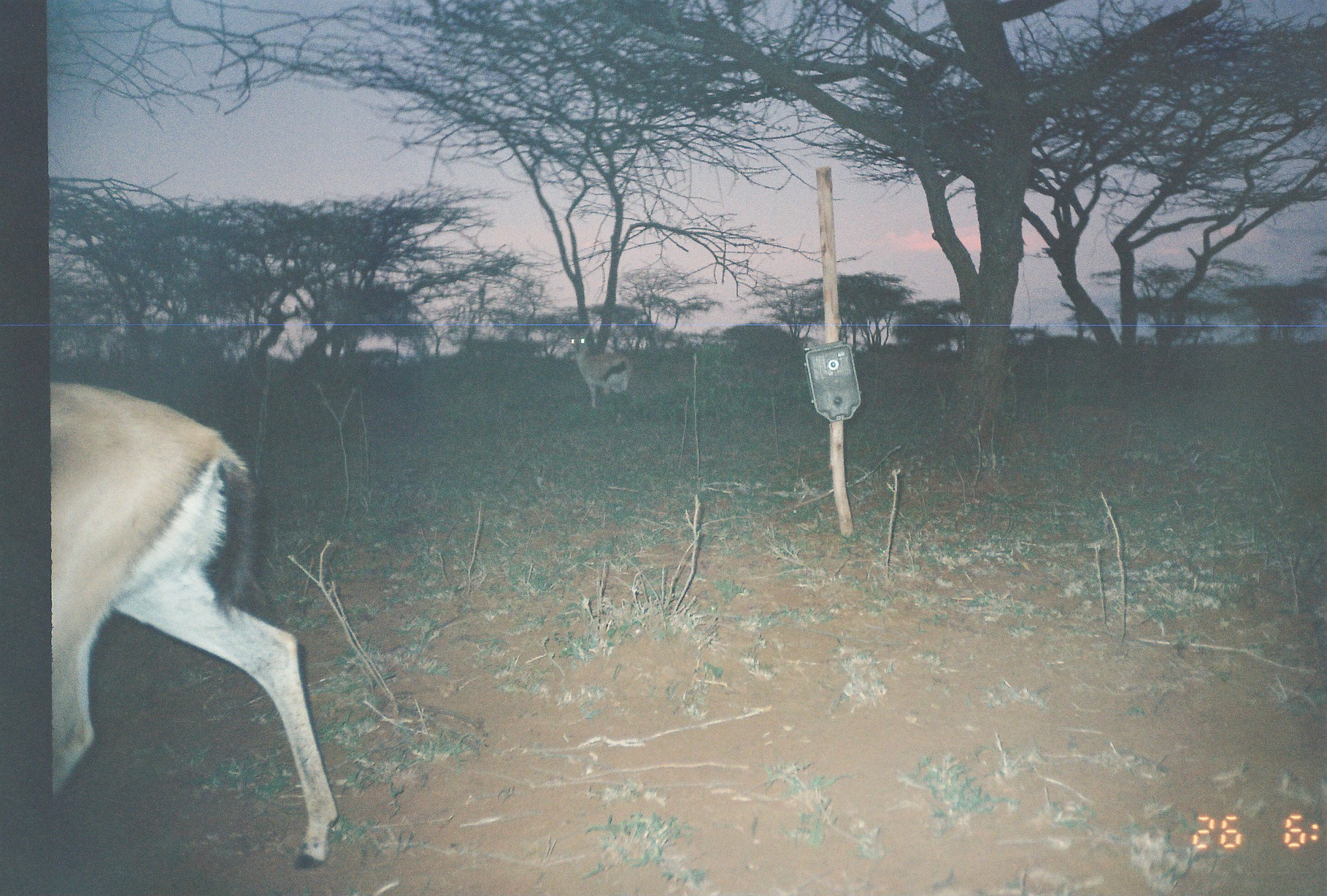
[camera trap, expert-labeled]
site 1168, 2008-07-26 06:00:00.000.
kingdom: Animalia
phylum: Chordata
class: Mammalia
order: Artiodactyla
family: Bovidae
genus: Eudorcas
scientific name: Eudorcas thomsonii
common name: thomson's gazelle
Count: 2.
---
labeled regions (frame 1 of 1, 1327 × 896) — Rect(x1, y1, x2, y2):
eudorcas thomsonii: Rect(49, 383, 337, 872); Rect(568, 344, 630, 408)